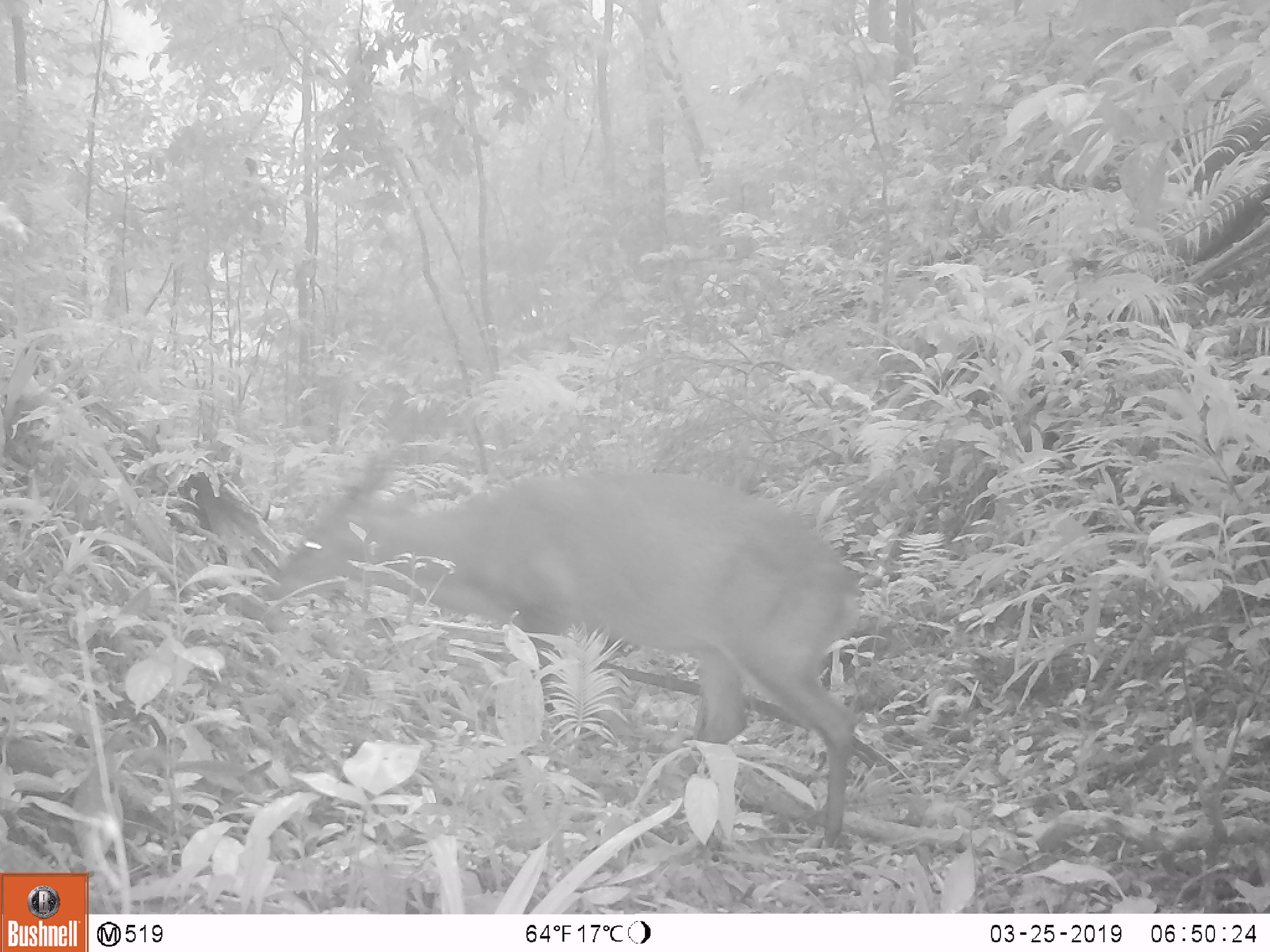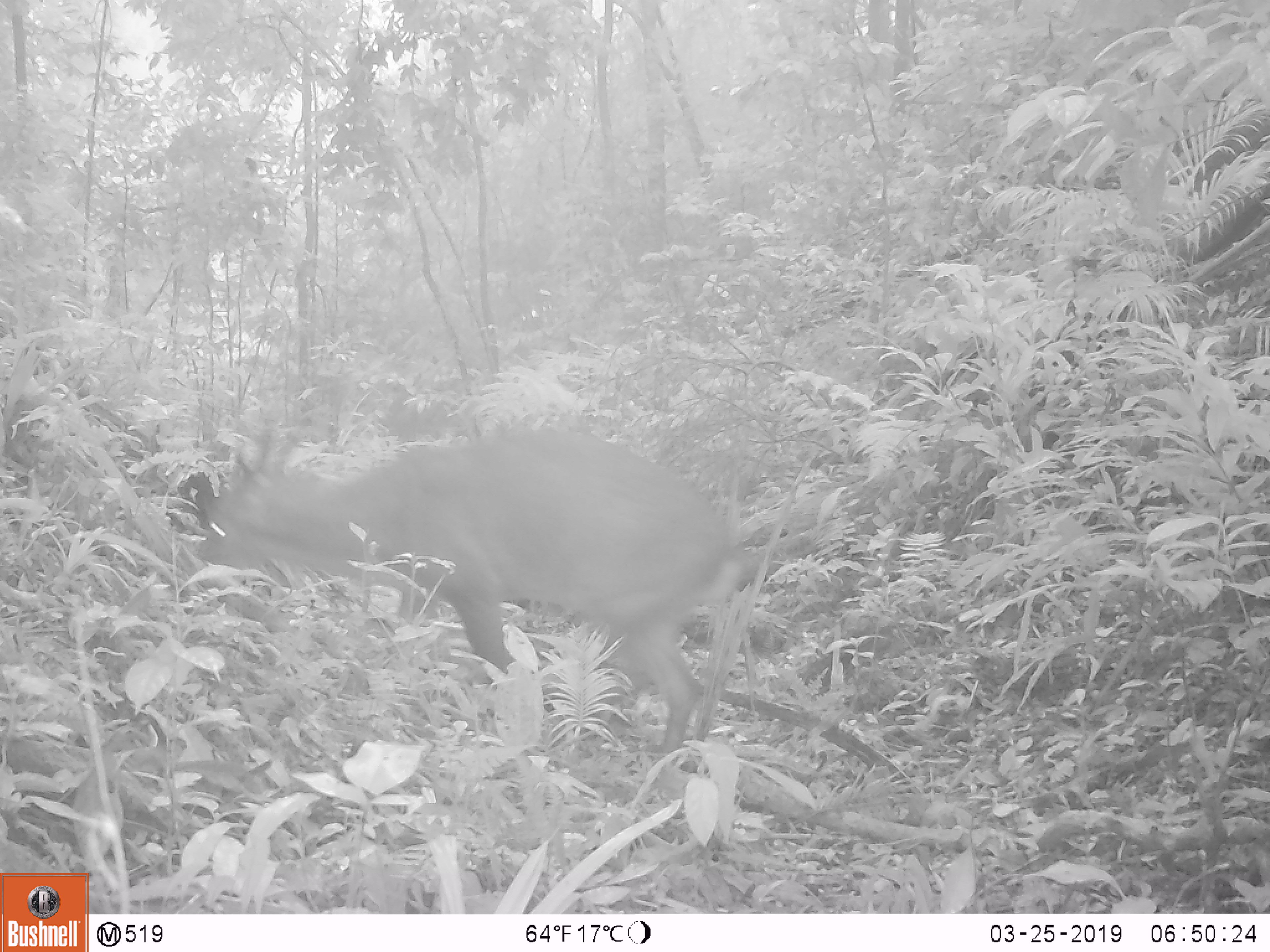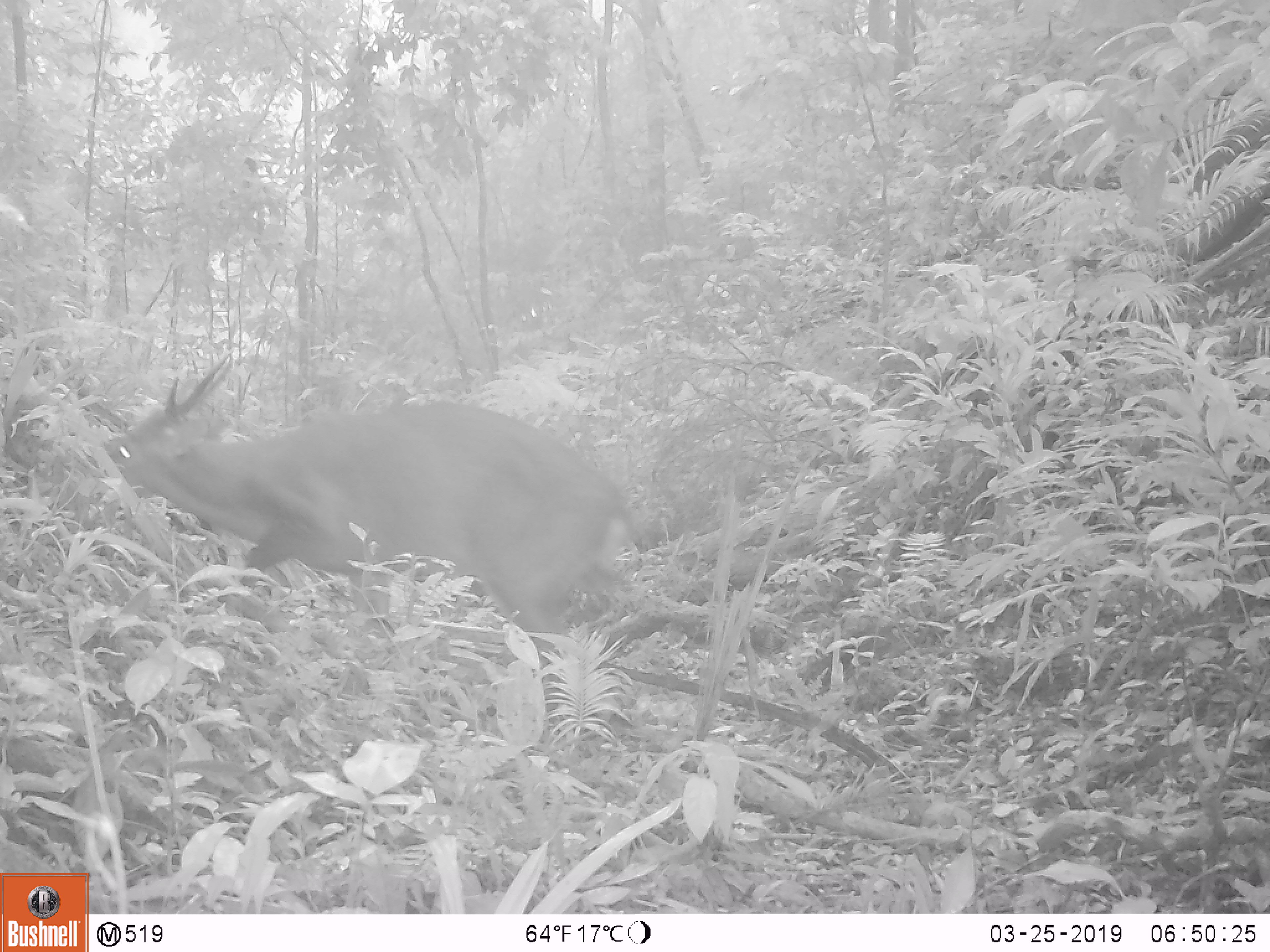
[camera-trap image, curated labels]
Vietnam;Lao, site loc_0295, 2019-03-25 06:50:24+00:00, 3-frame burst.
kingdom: Animalia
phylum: Chordata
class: Mammalia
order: Artiodactyla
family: Cervidae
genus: Muntiacus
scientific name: Muntiacus vuquangensis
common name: large-antlered muntjac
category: large antlered muntjac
Large antlered muntjac (large-antlered muntjac) (Muntiacus vuquangensis). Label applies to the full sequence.